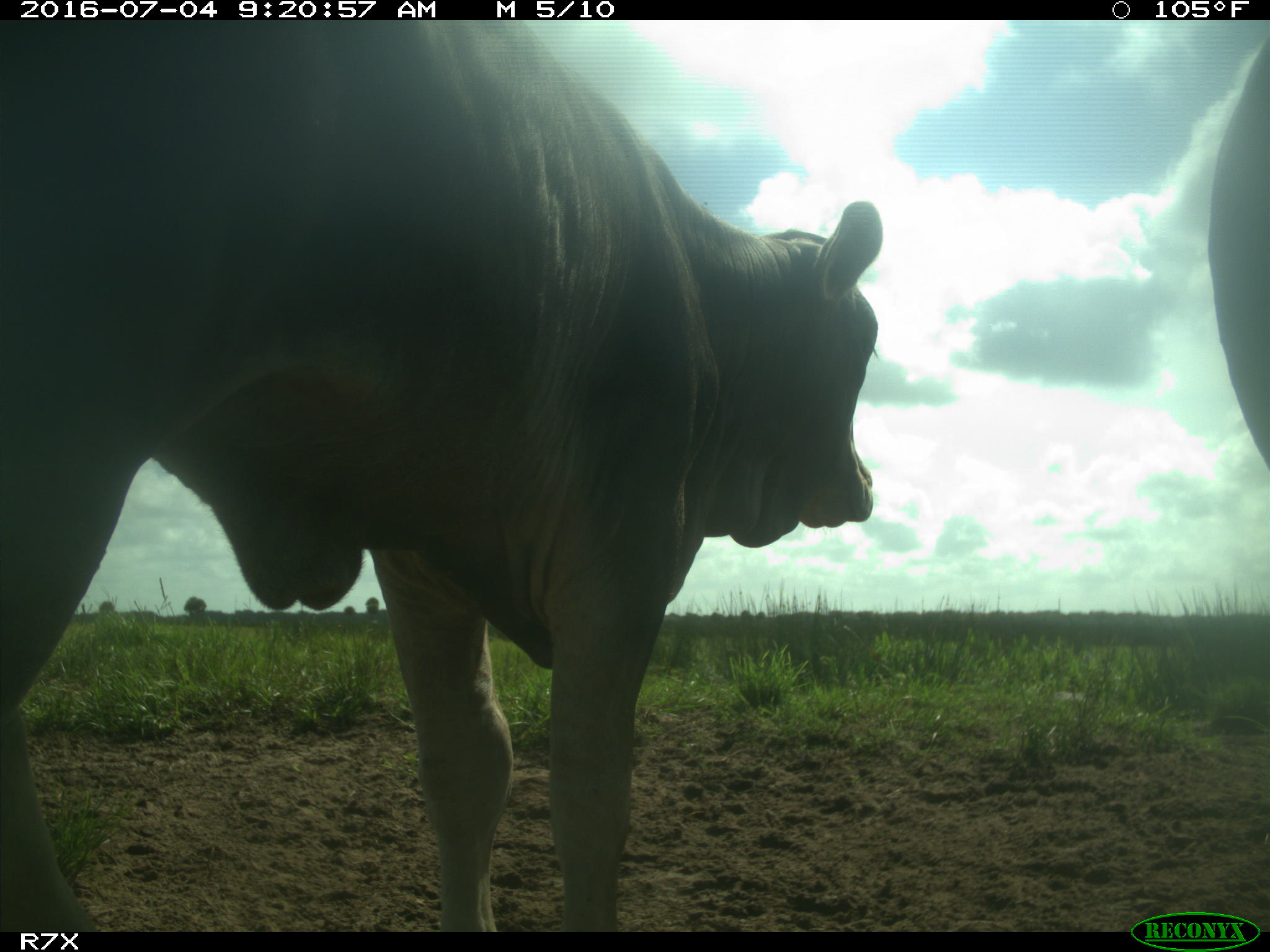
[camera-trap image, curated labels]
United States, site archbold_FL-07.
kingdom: Animalia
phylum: Chordata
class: Mammalia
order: Artiodactyla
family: Bovidae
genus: Bos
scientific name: Bos taurus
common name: domestic cow